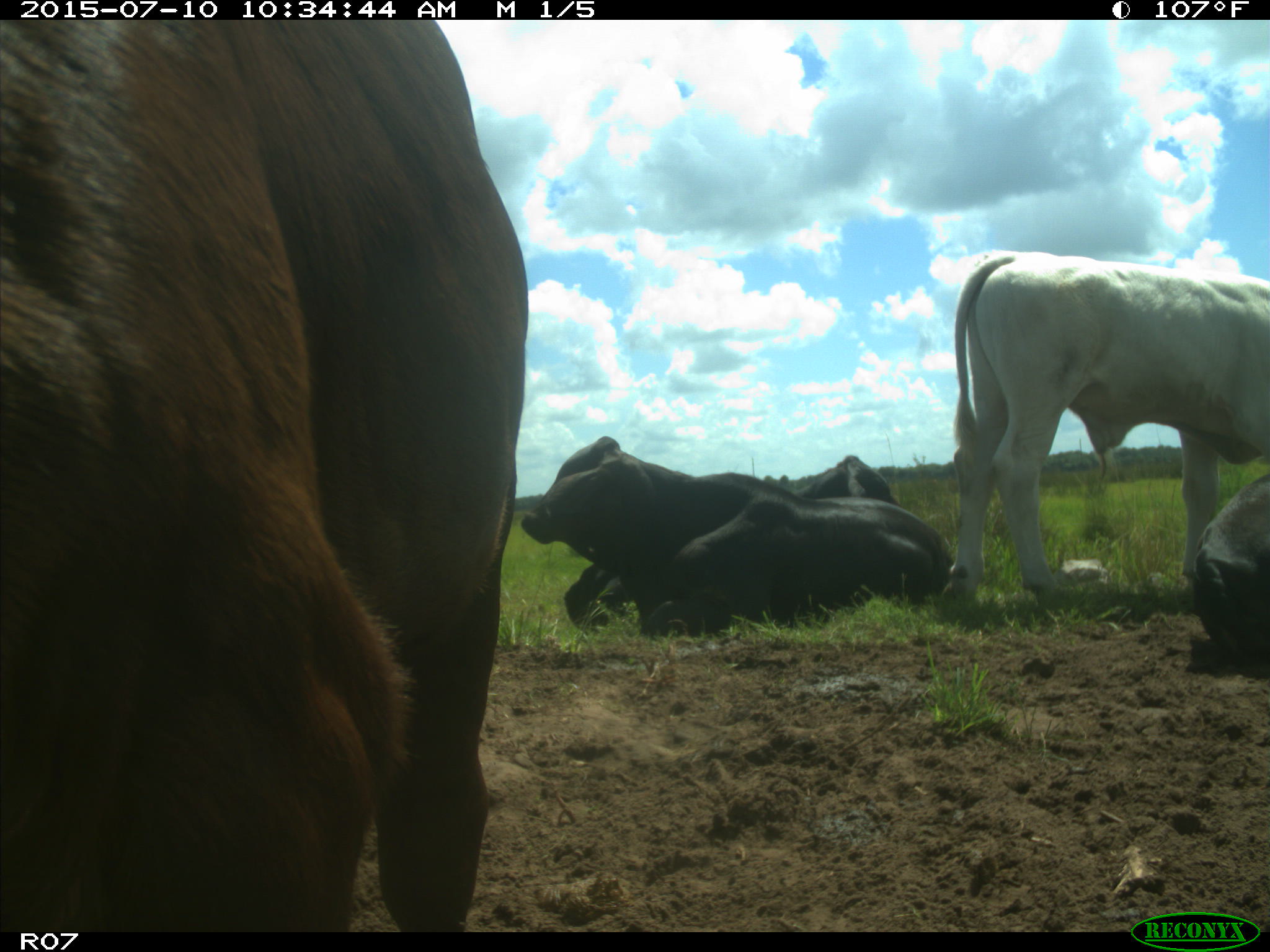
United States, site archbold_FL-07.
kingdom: Animalia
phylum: Chordata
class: Mammalia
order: Artiodactyla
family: Bovidae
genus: Bos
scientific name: Bos taurus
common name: domestic cow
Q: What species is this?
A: Bos taurus (domestic cow).